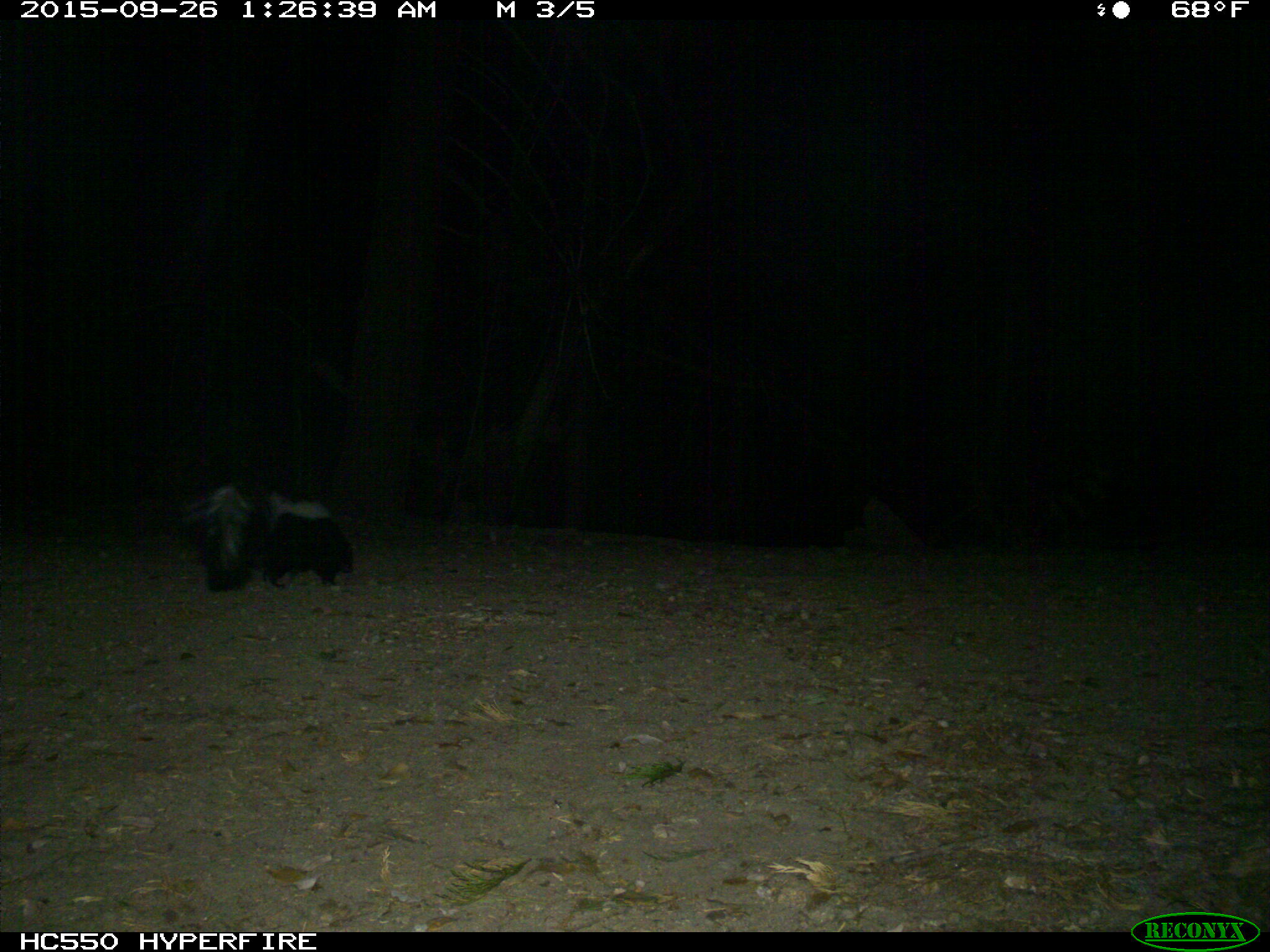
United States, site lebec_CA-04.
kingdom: Animalia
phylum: Chordata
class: Mammalia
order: Carnivora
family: Mephitidae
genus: Mephitis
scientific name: Mephitis mephitis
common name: striped skunk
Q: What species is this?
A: Mephitis mephitis (striped skunk).